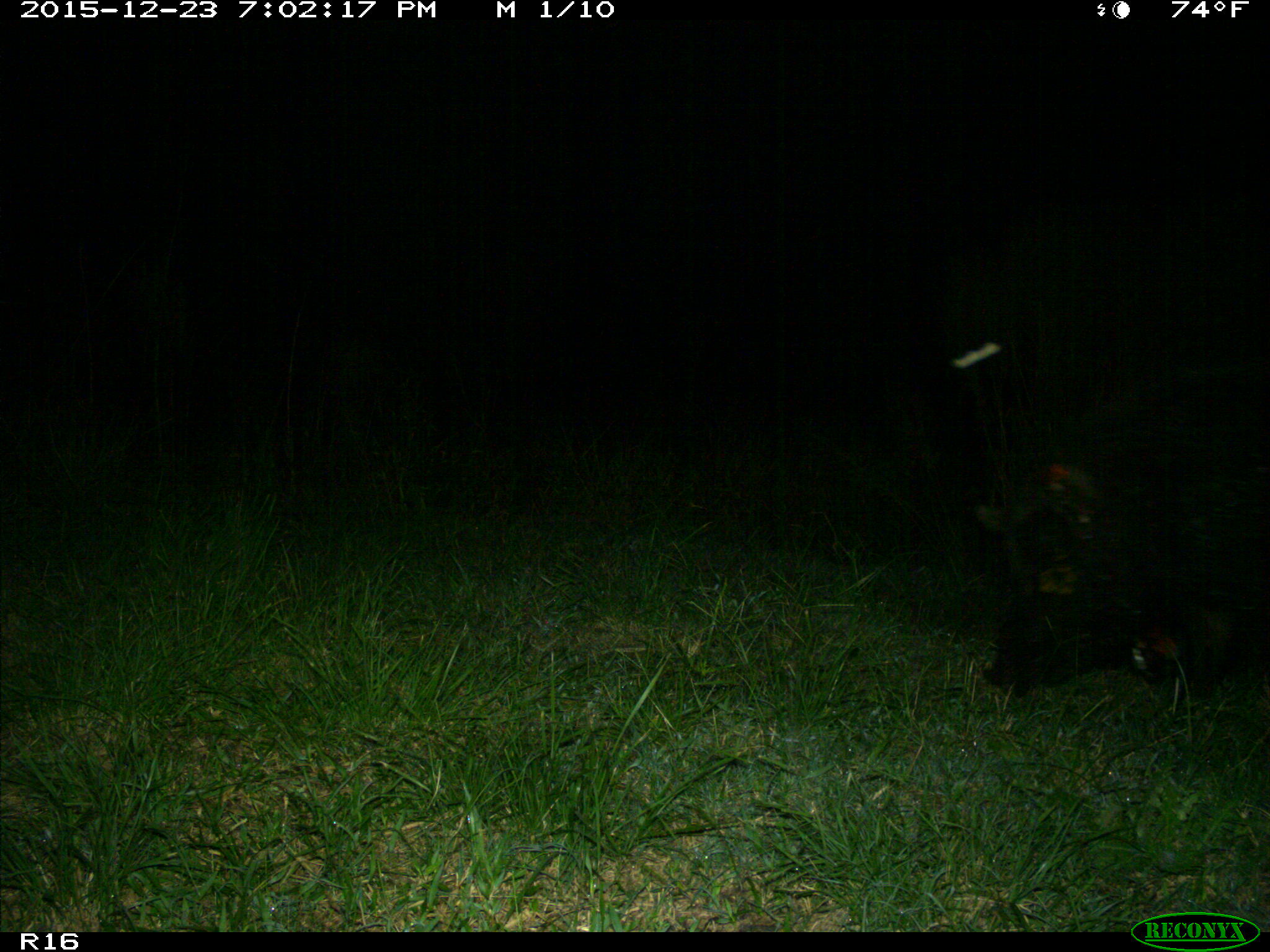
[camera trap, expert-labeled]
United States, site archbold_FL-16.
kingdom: Animalia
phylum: Chordata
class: Mammalia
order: Artiodactyla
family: Suidae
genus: Sus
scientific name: Sus scrofa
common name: wild boar